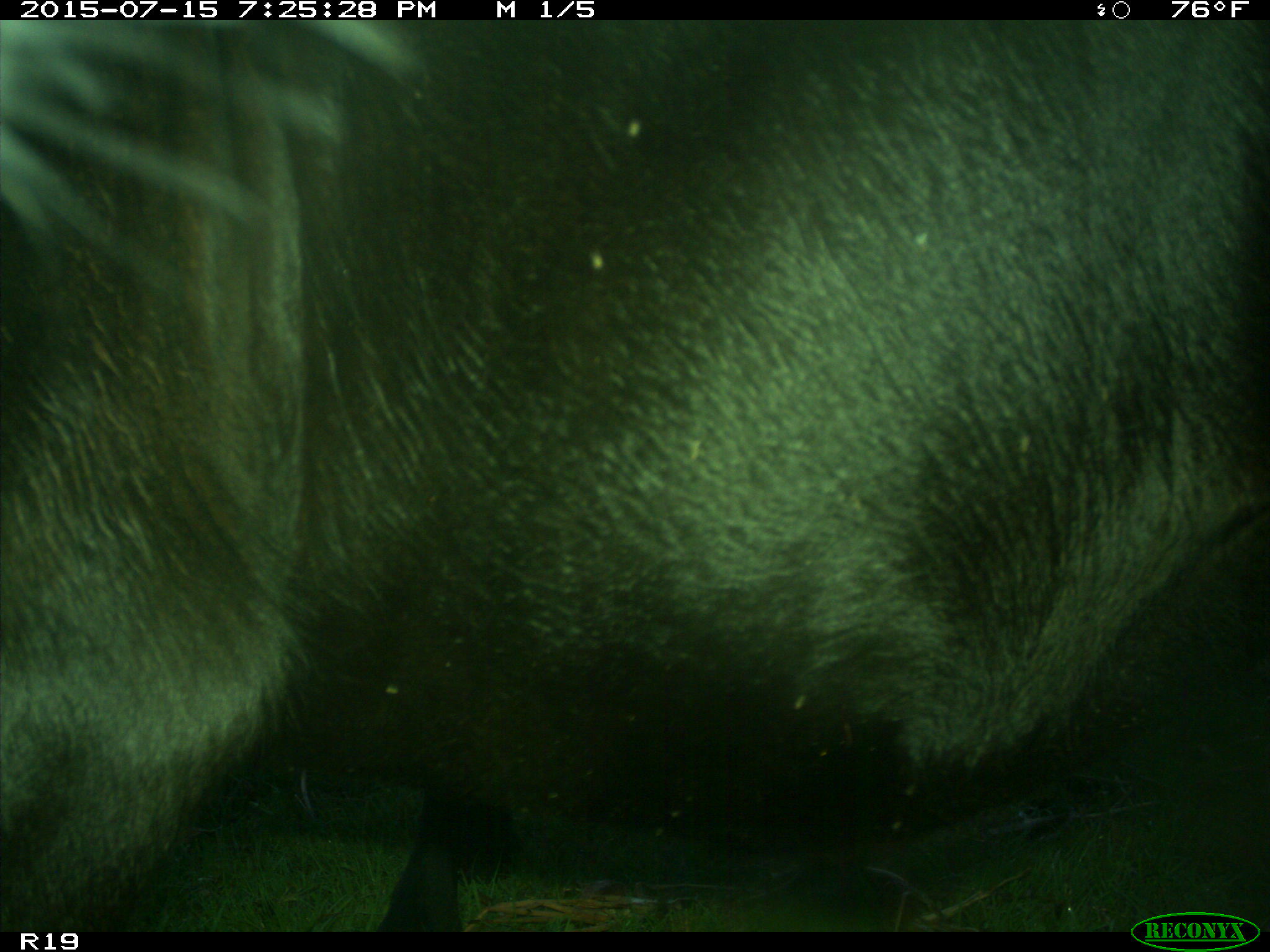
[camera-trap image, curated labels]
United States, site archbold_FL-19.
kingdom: Animalia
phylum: Chordata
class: Mammalia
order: Artiodactyla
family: Bovidae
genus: Bos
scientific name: Bos taurus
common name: domestic cow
Bos taurus (domestic cow).